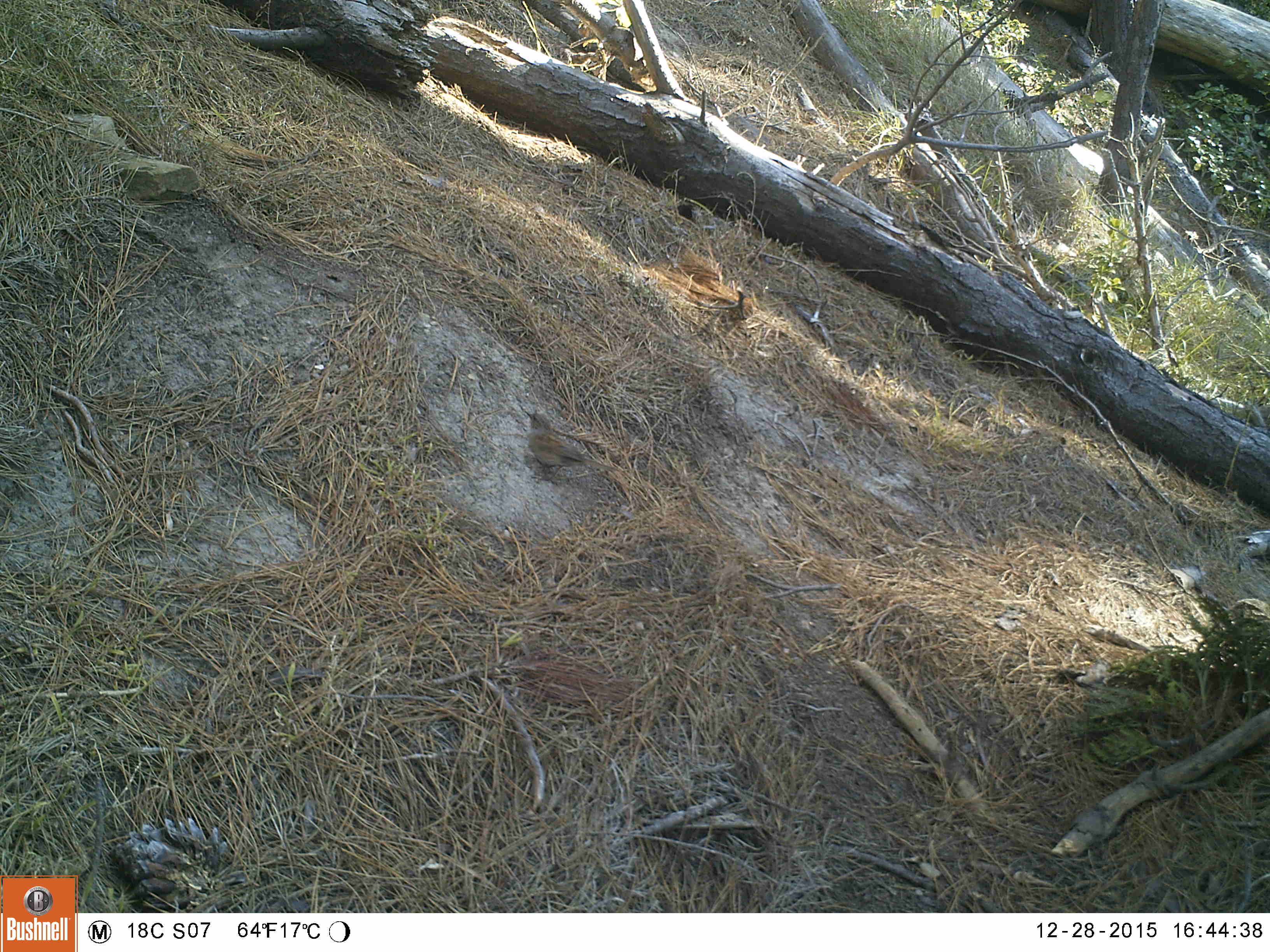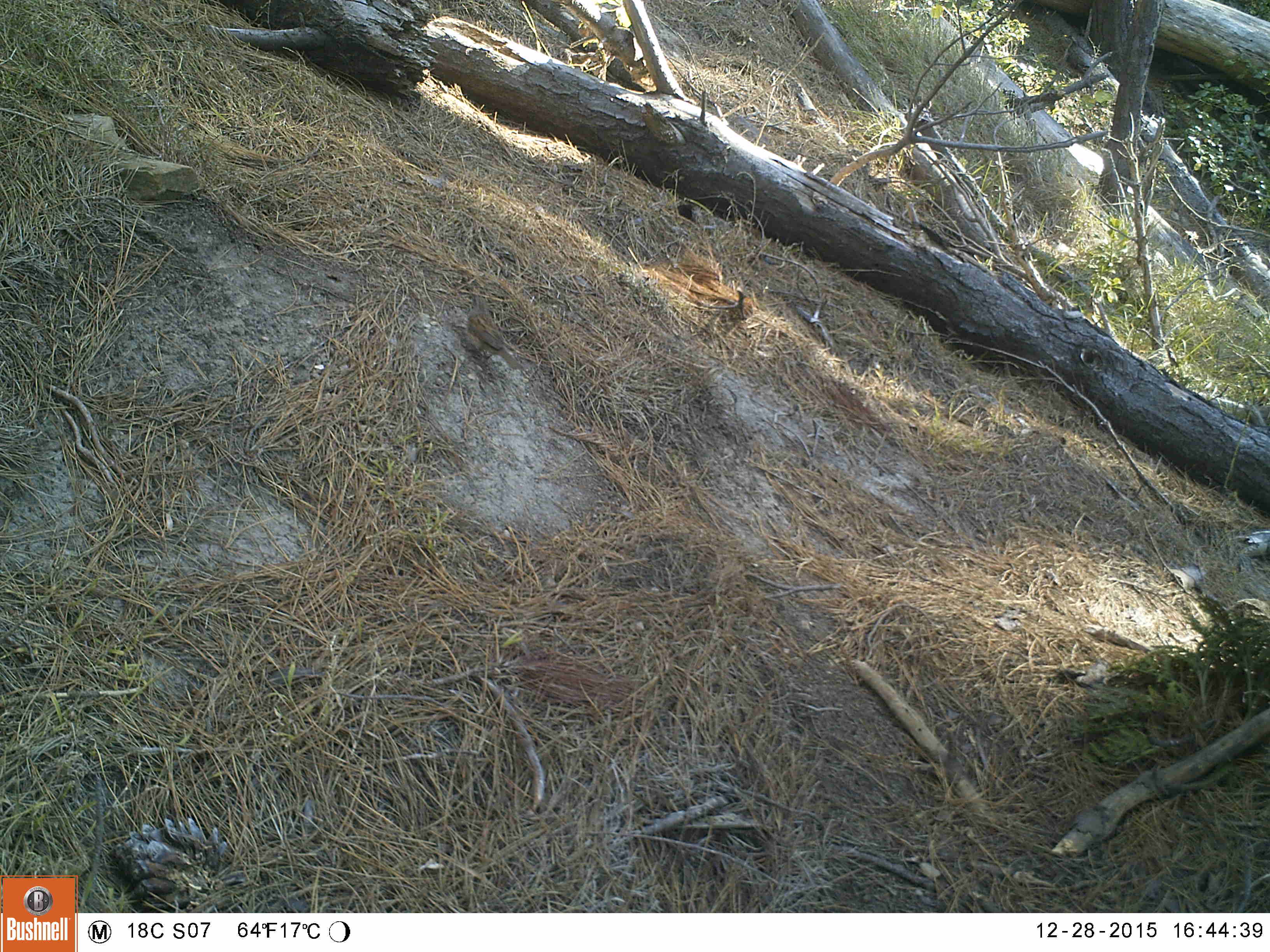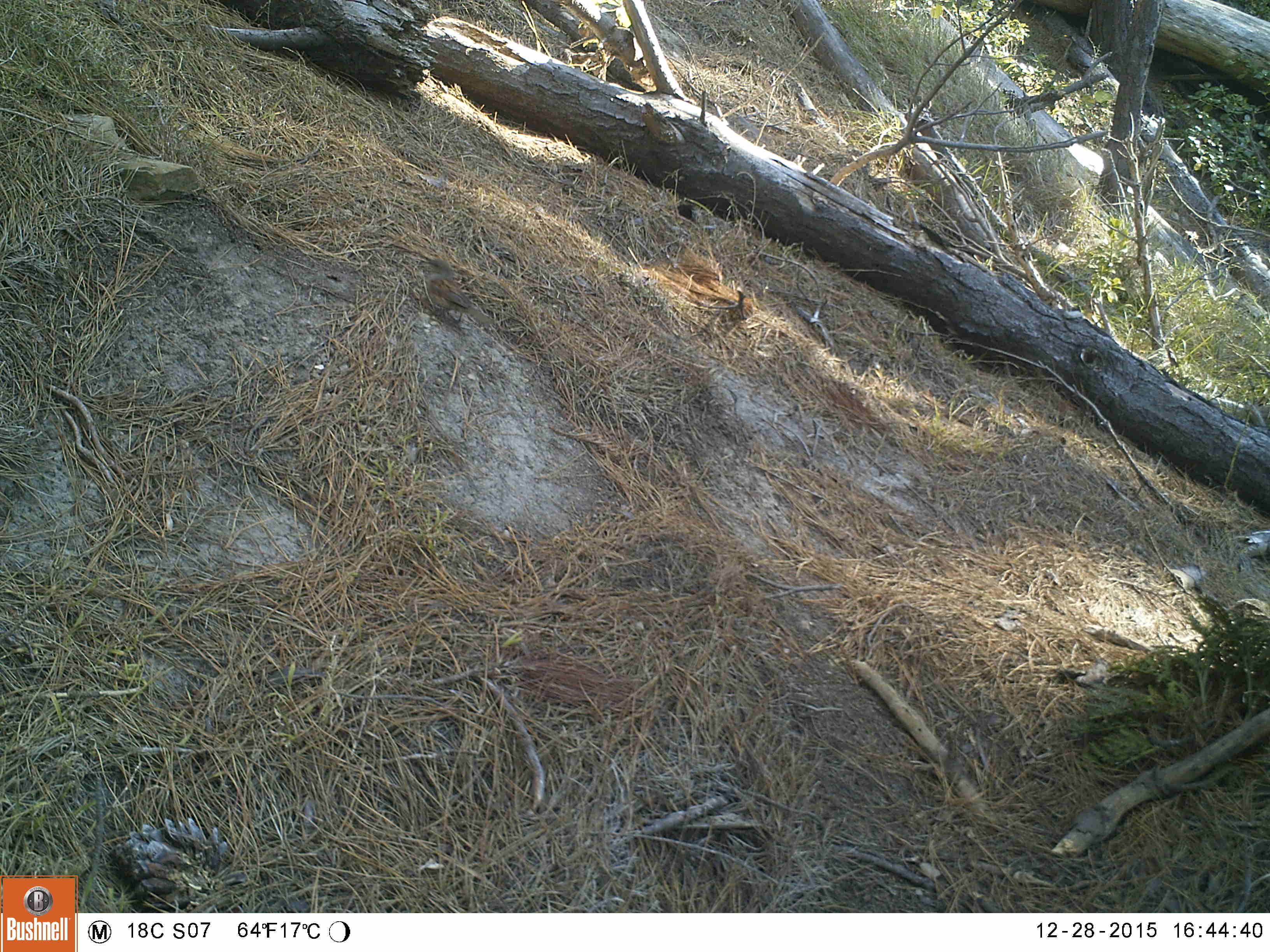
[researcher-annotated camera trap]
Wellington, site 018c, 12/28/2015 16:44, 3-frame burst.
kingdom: Animalia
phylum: Chordata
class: Aves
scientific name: Aves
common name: bird